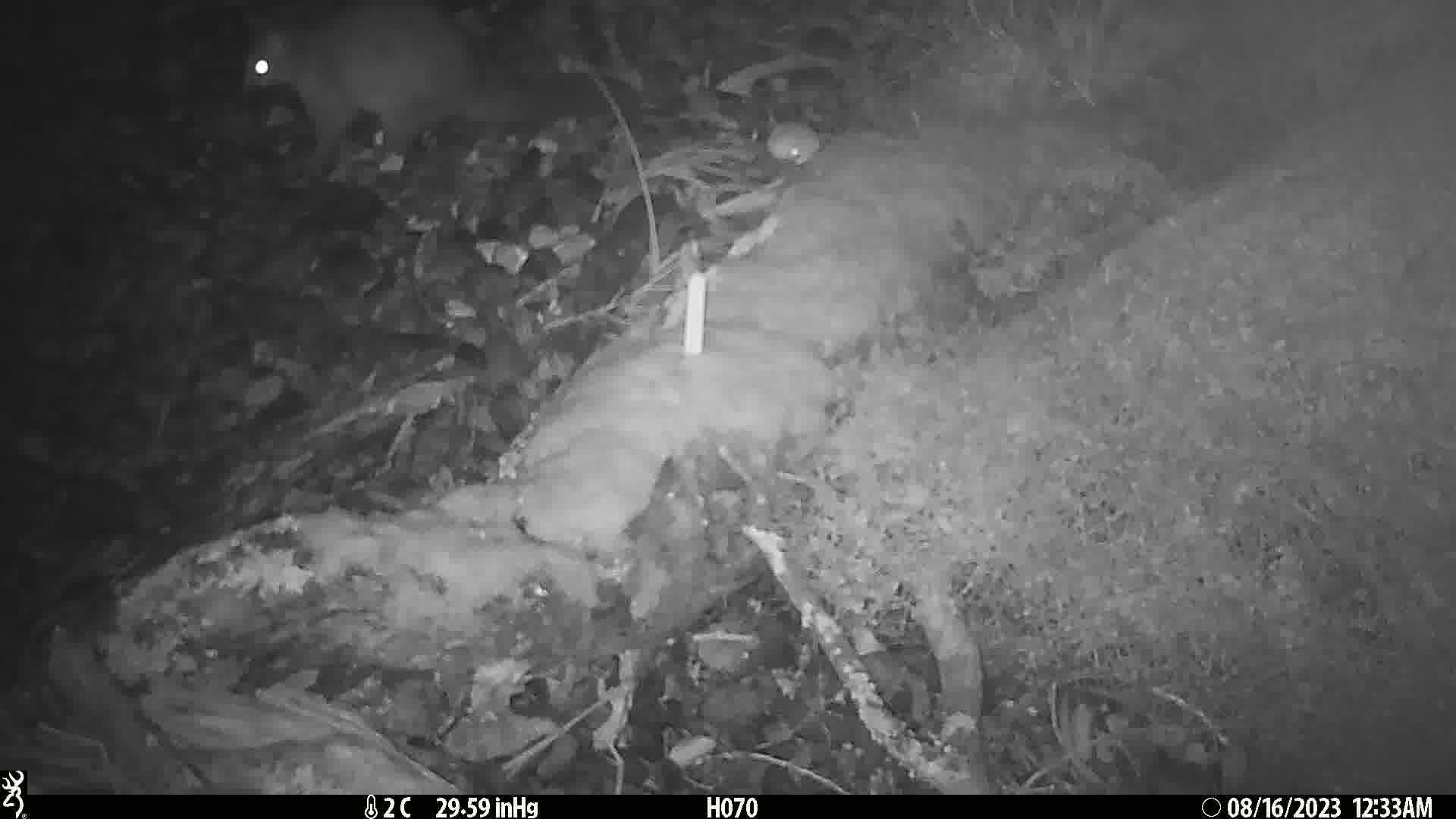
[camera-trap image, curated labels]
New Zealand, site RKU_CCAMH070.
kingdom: Animalia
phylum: Chordata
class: Mammalia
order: Diprotodontia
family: Phalangeridae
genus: Trichosurus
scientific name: Trichosurus vulpecula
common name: common brushtail possum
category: possum